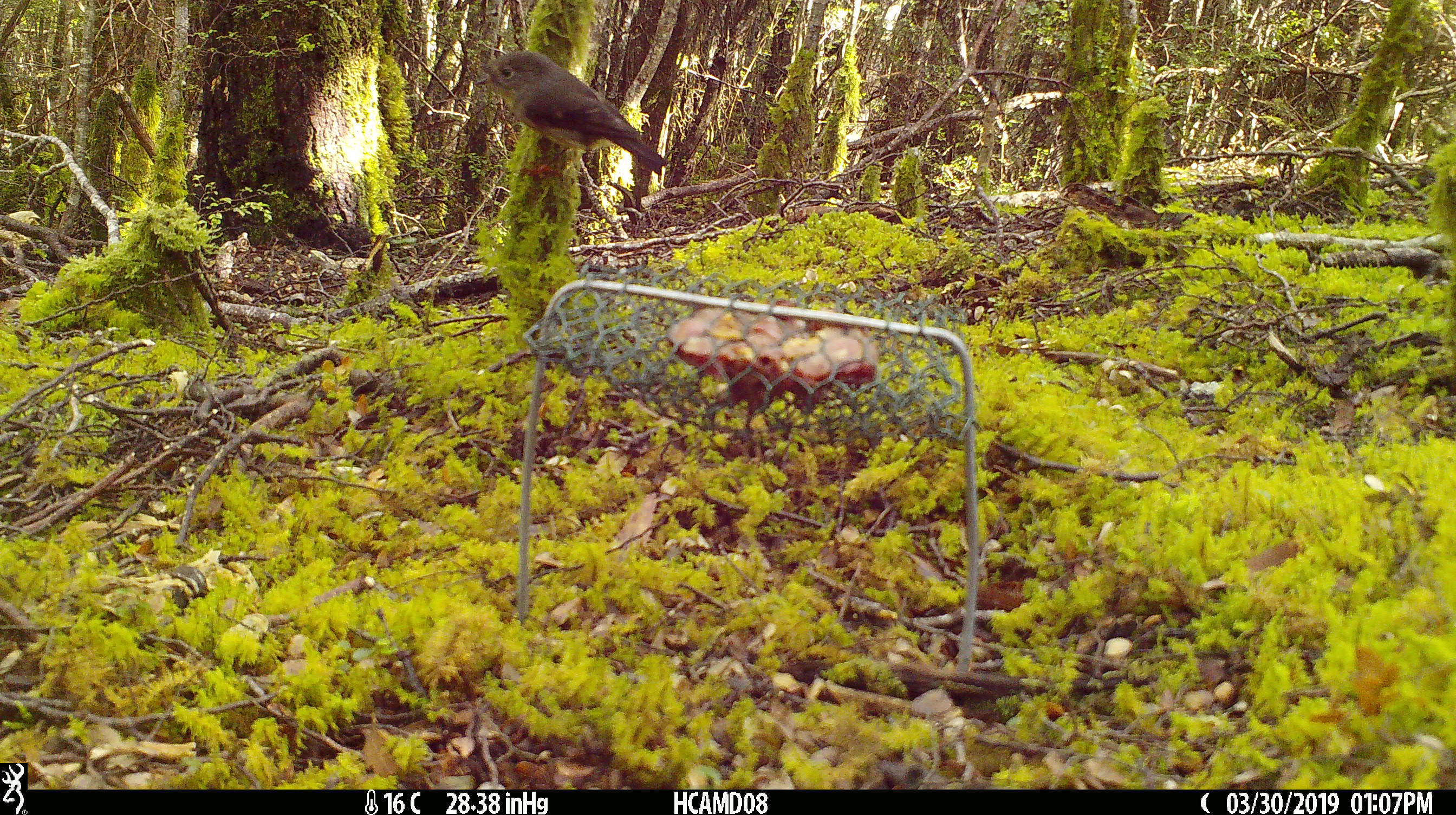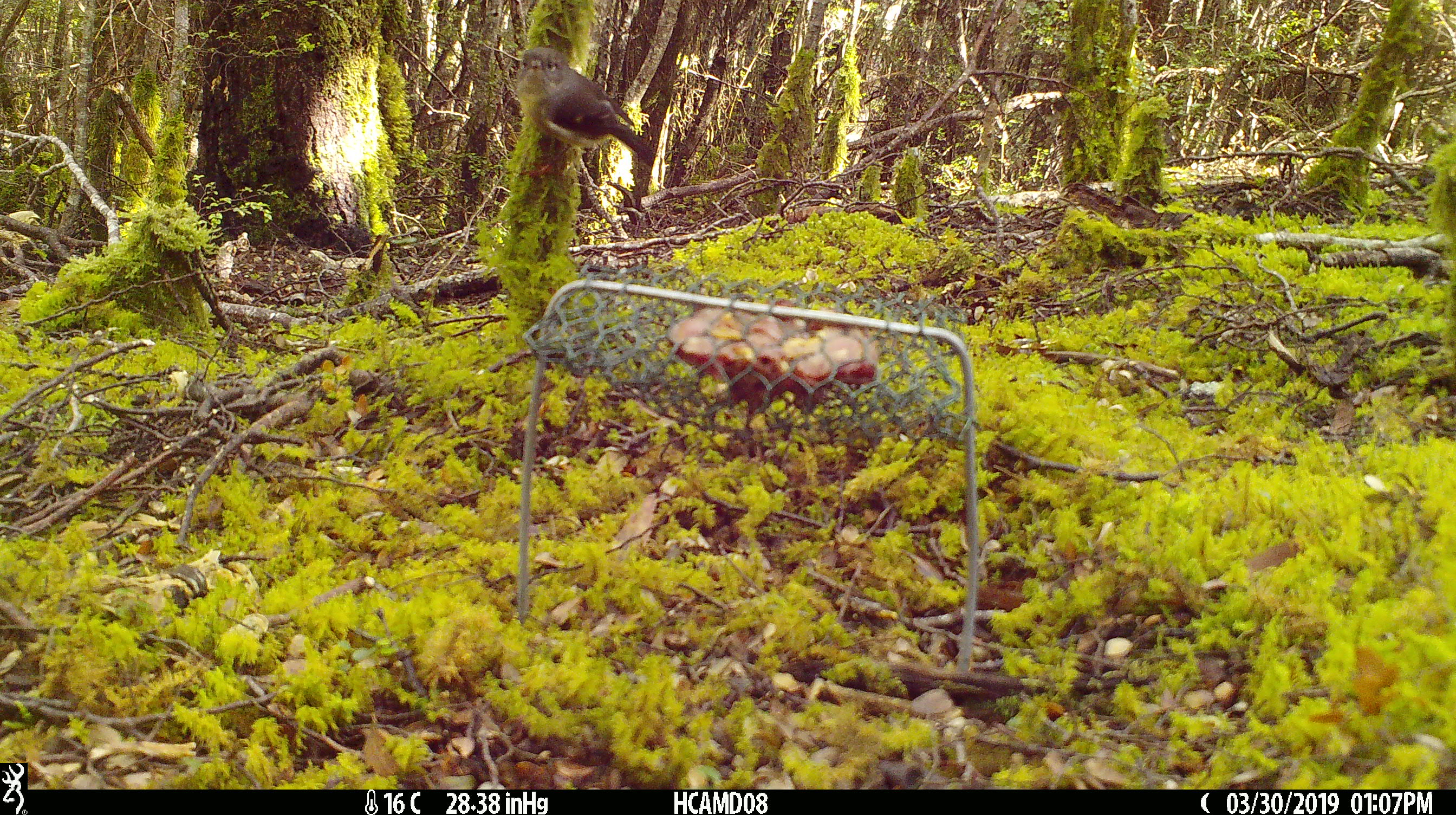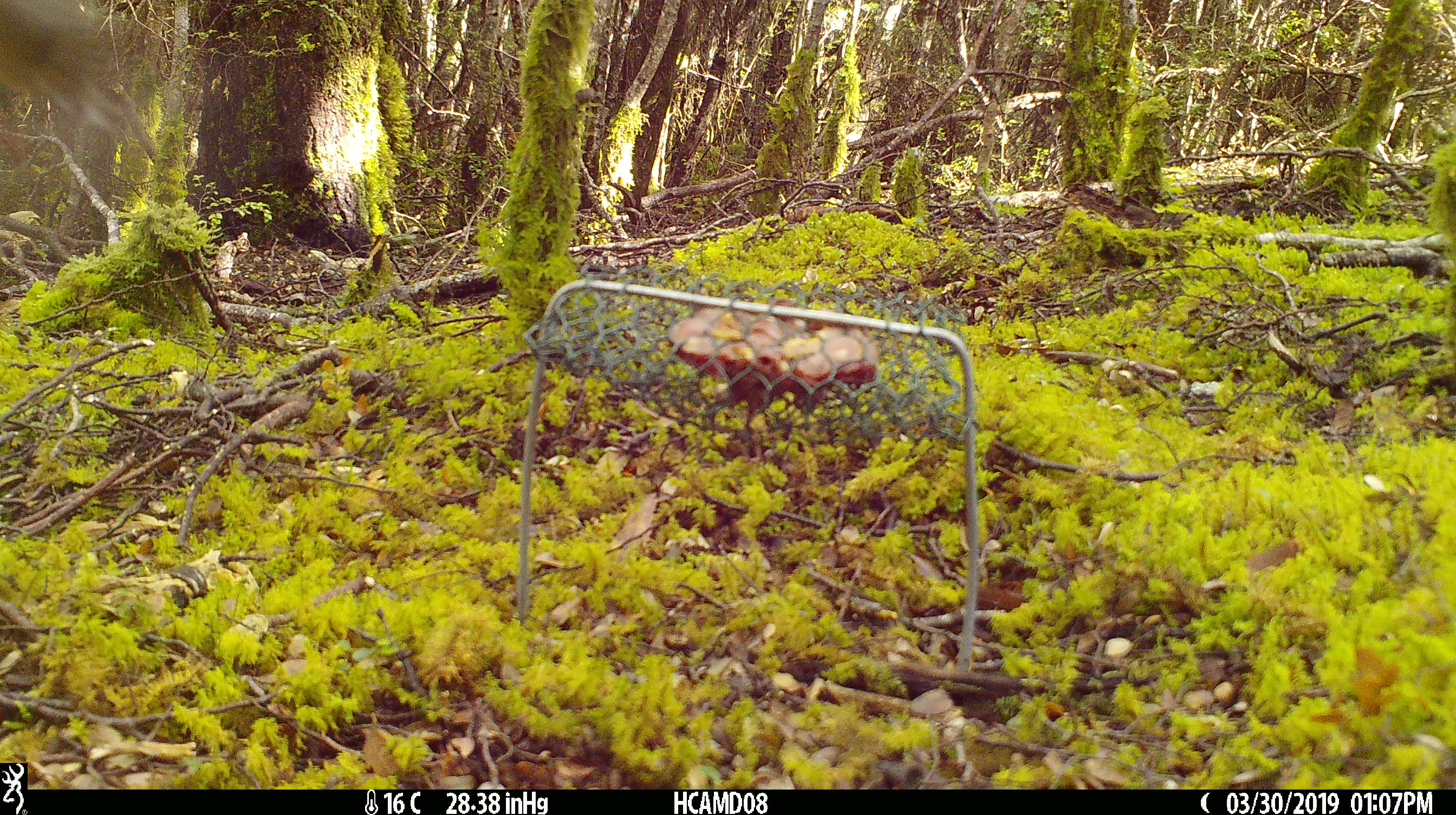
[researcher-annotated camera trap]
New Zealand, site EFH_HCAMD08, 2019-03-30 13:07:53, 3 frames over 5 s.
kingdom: Animalia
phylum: Chordata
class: Aves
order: Passeriformes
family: Petroicidae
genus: Petroica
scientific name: Petroica australis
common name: new zealand robin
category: robin